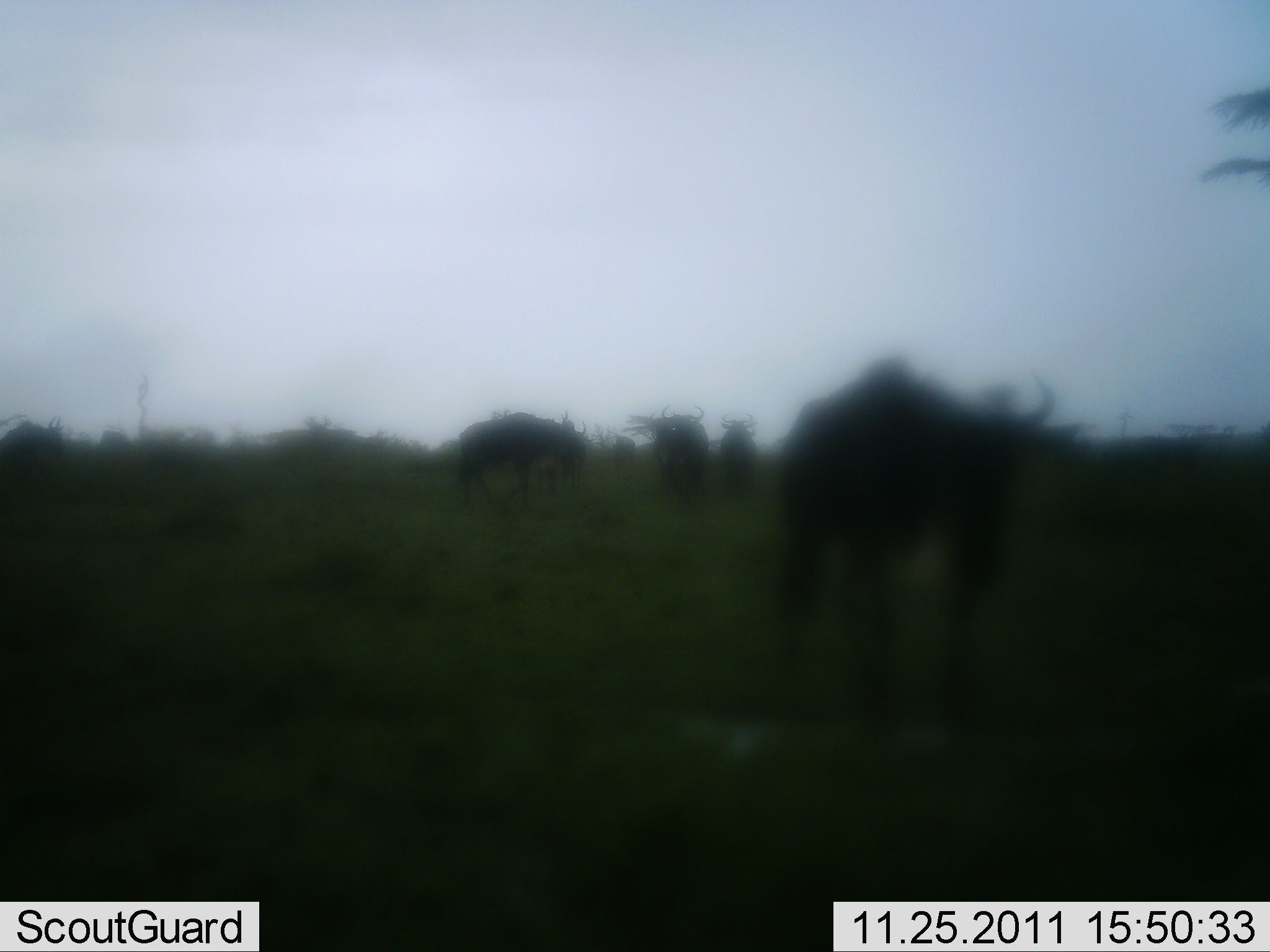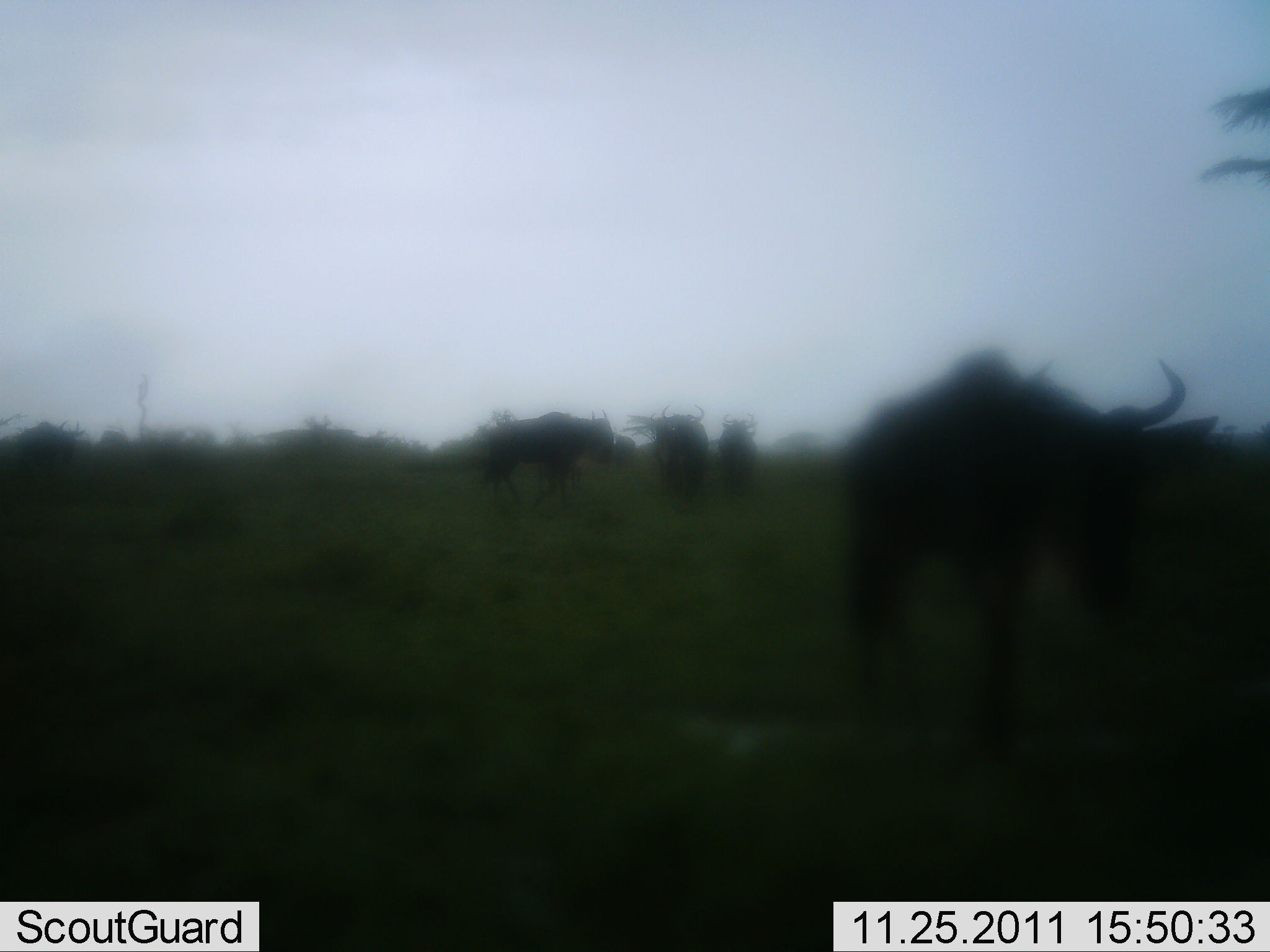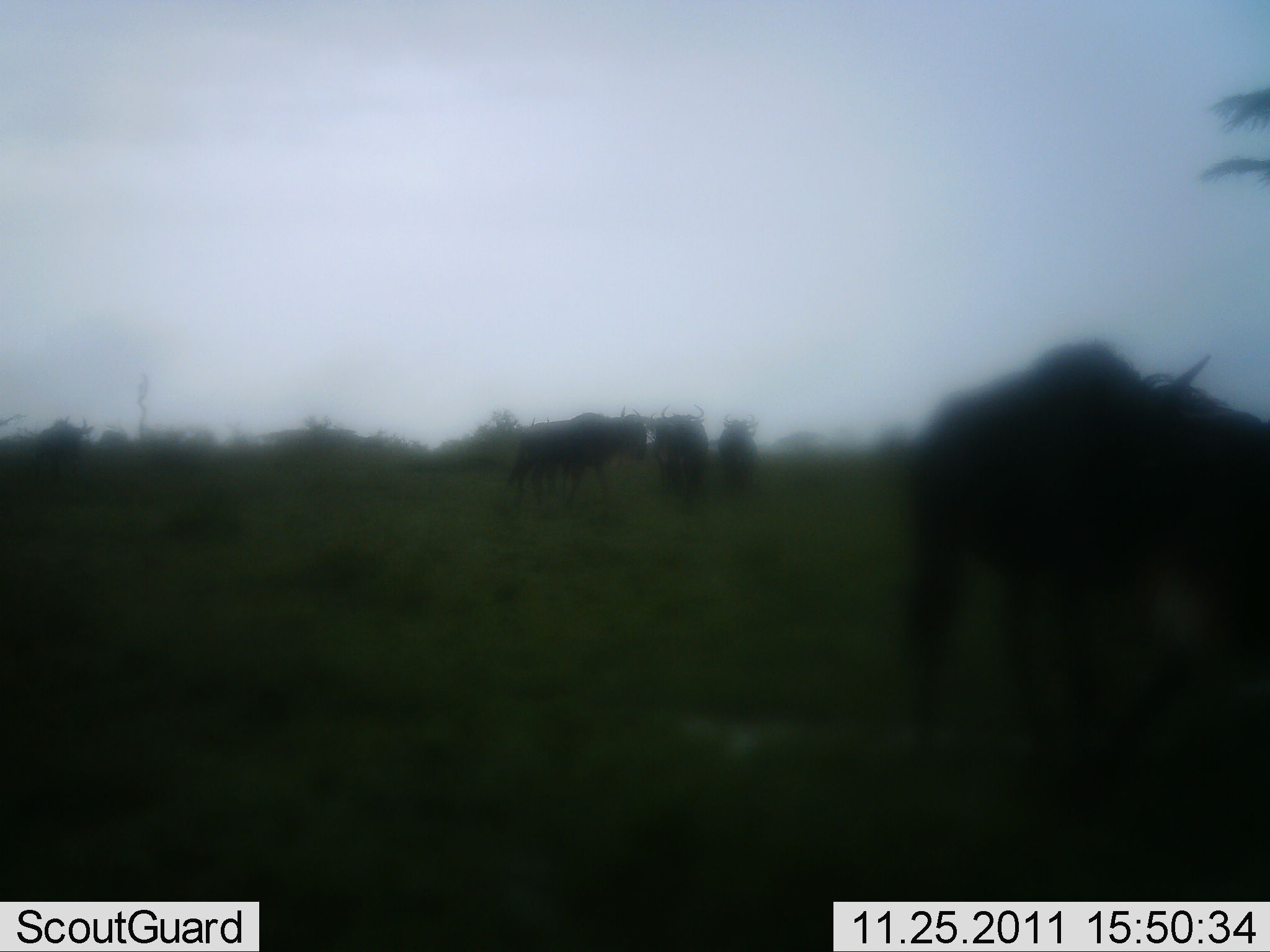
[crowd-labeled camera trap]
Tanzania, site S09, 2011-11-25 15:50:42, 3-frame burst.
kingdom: Animalia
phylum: Chordata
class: Mammalia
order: Artiodactyla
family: Bovidae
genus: Connochaetes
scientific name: Connochaetes taurinus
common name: blue wildebeest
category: wildebeest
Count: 5.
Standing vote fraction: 91%.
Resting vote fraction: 0%.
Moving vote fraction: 82%.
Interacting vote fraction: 0%.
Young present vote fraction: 0%.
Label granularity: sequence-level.